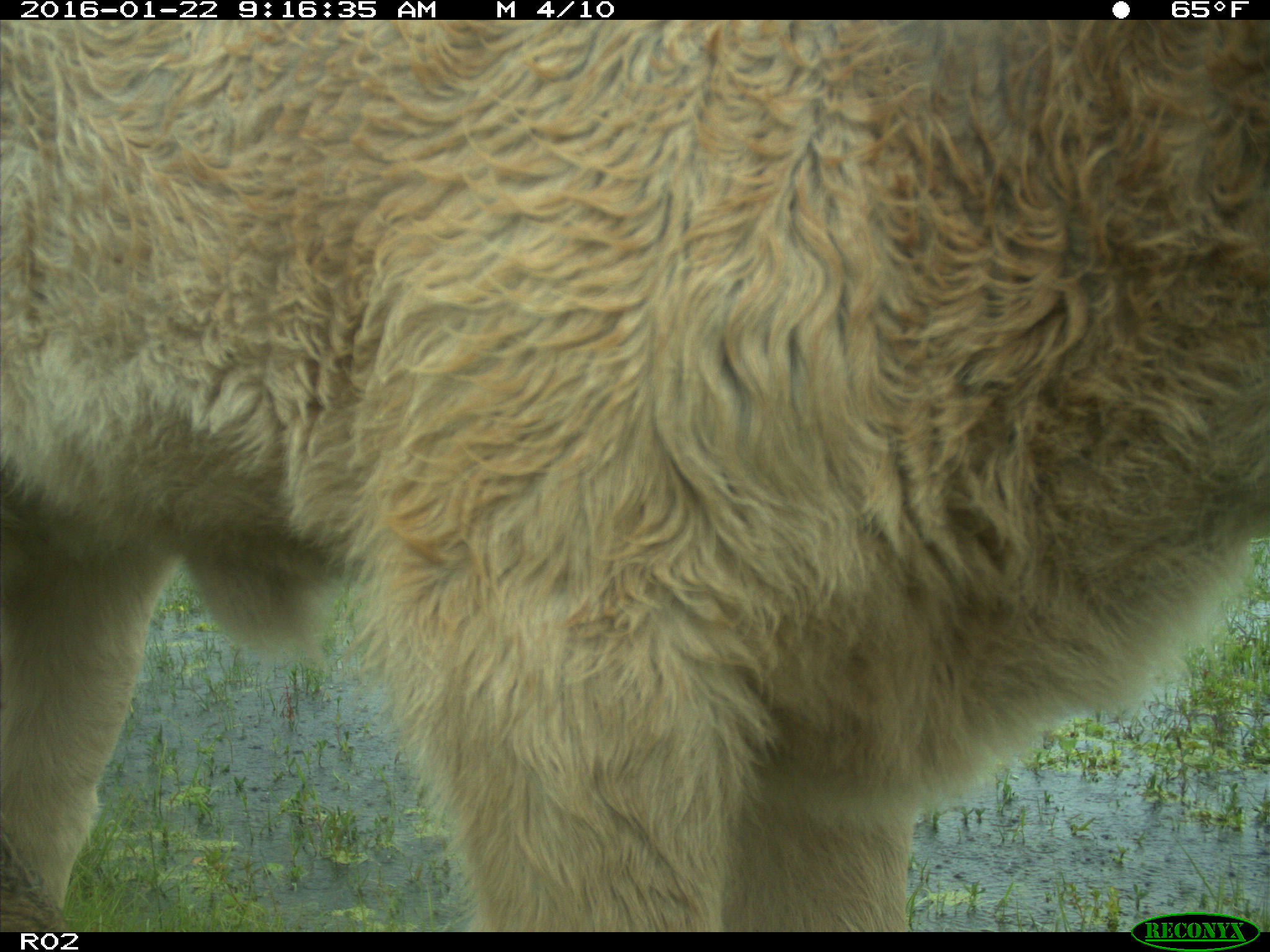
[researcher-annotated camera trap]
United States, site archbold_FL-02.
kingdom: Animalia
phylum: Chordata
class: Mammalia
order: Artiodactyla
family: Bovidae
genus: Bos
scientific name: Bos taurus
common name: domestic cow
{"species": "Bos taurus (domestic cow)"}